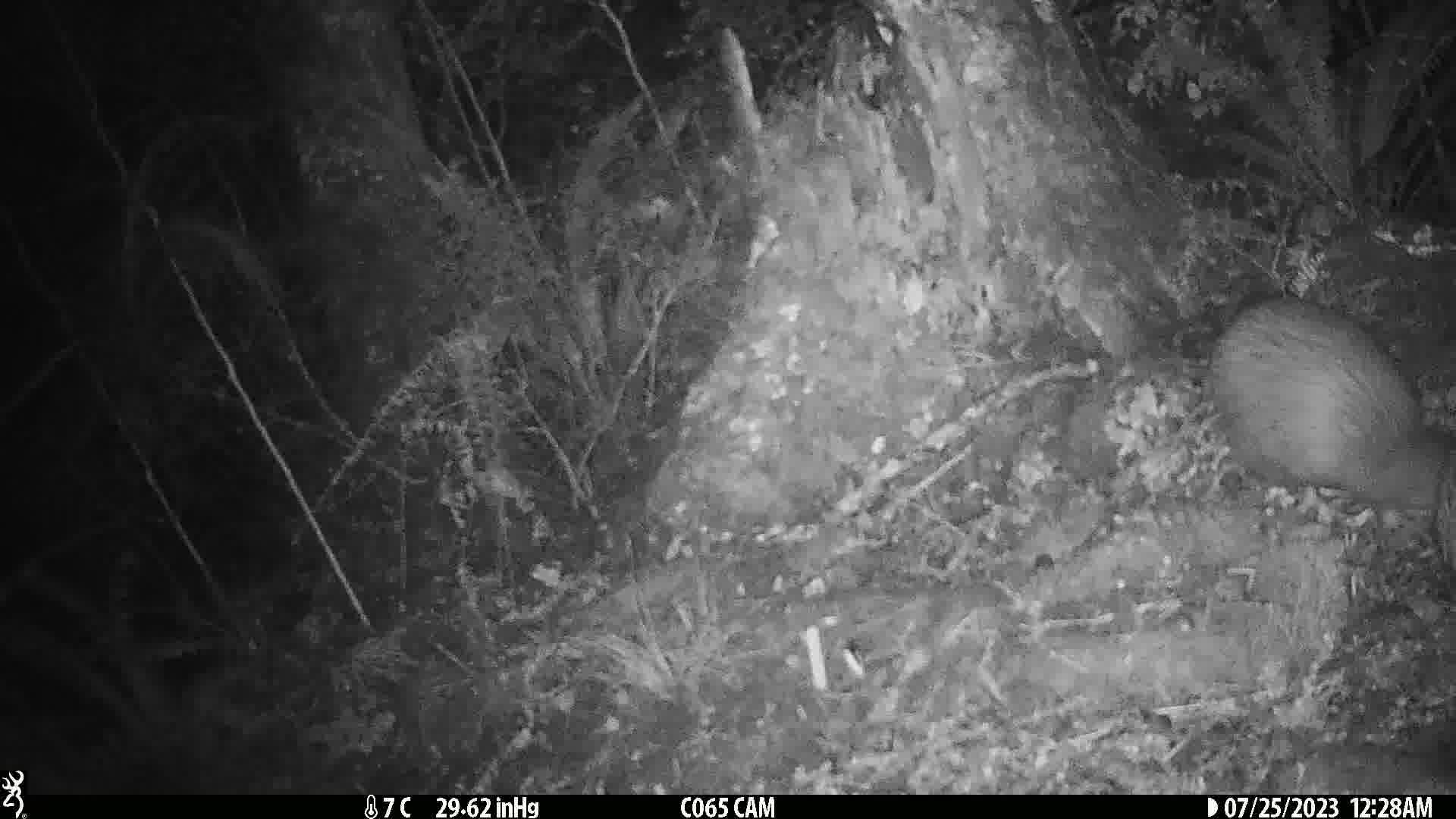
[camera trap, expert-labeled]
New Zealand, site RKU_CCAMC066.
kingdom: Animalia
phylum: Chordata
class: Aves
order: Apterygiformes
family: Apterygidae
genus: Apteryx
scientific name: Apteryx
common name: kiwi